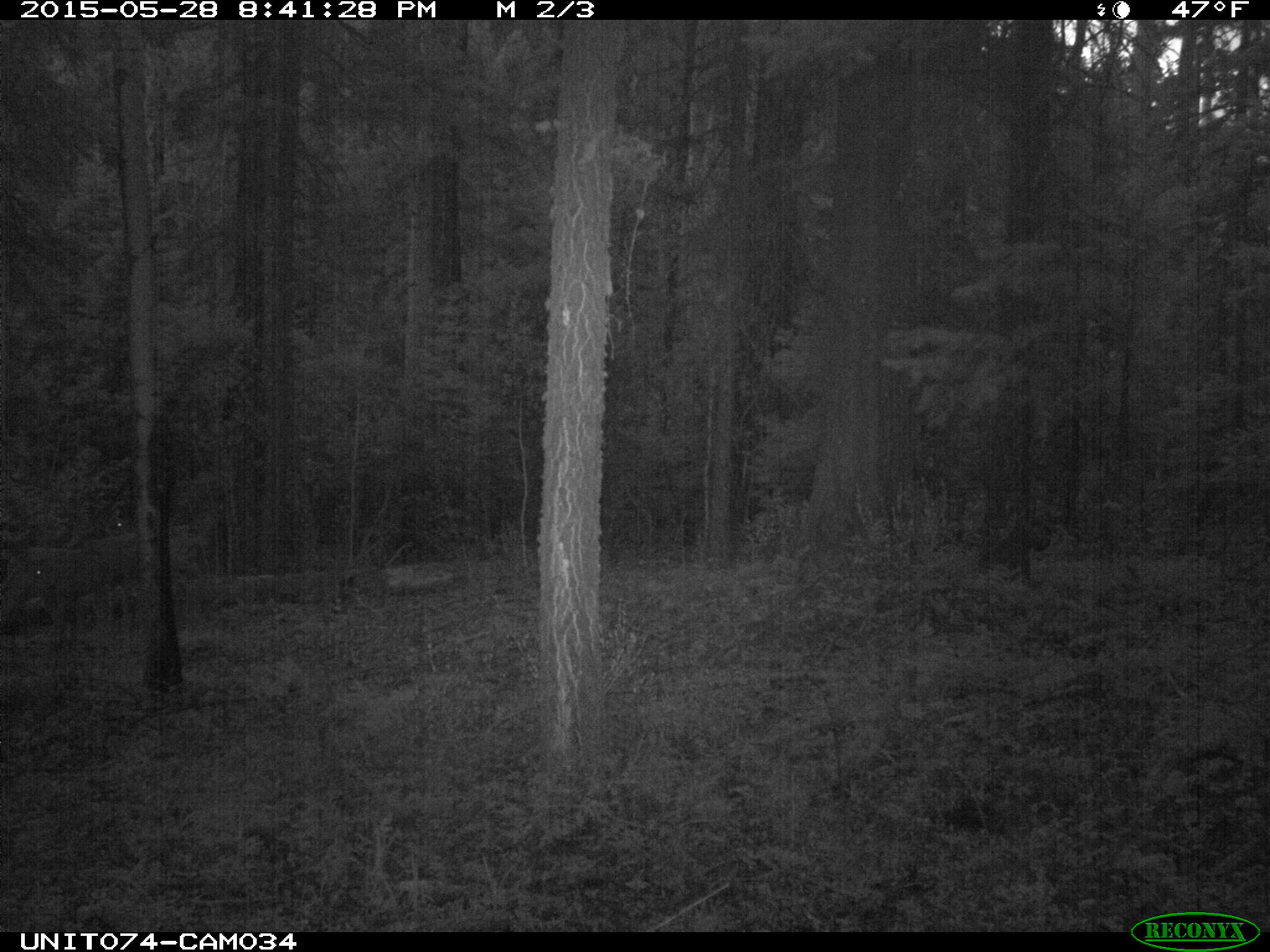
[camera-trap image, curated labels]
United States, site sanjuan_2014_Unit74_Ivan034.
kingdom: Animalia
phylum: Chordata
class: Mammalia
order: Artiodactyla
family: Cervidae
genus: Odocoileus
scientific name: Odocoileus hemionus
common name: mule deer